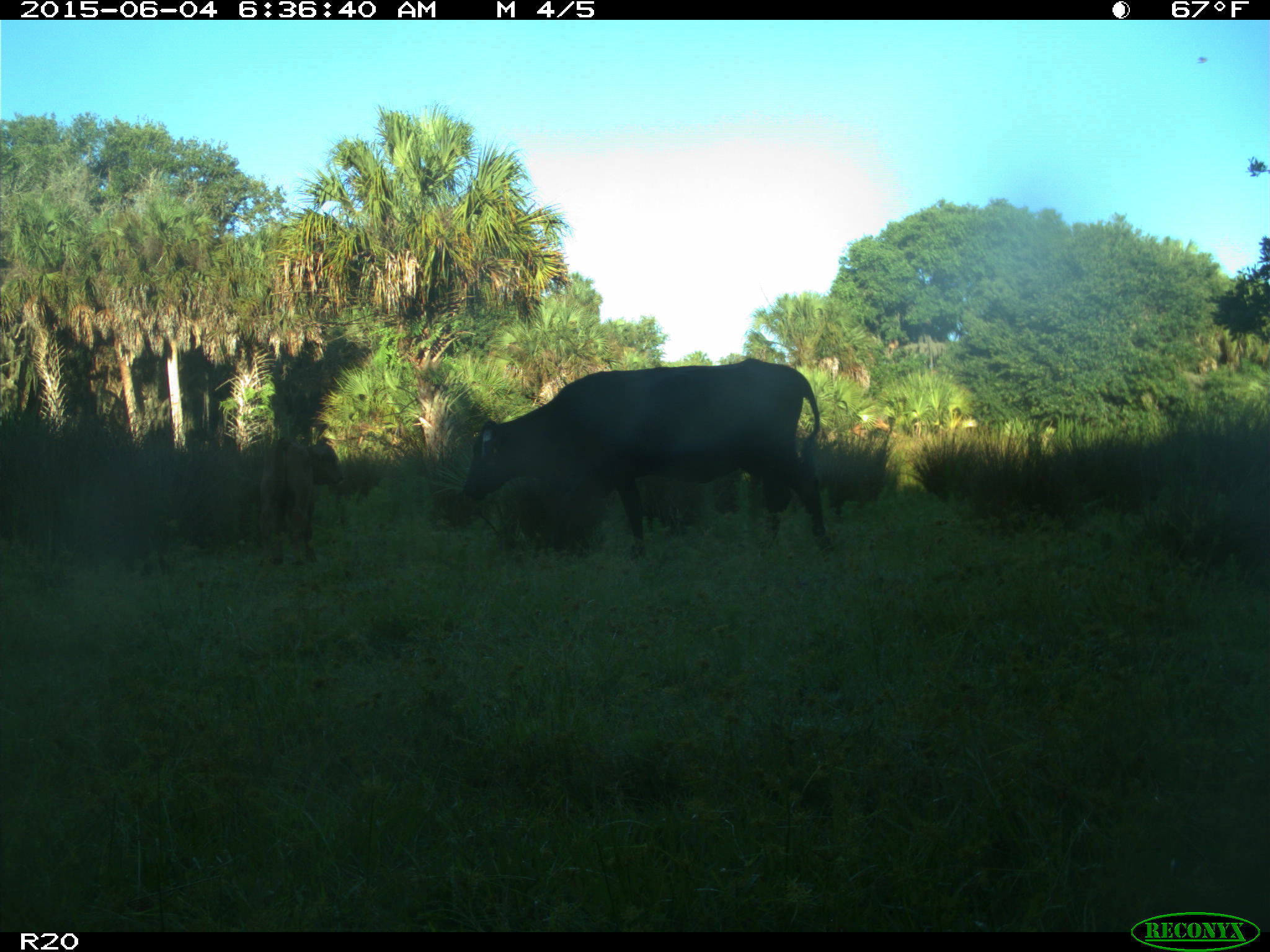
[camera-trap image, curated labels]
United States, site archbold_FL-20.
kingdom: Animalia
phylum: Chordata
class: Mammalia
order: Artiodactyla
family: Bovidae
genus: Bos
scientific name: Bos taurus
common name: domestic cow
Bos taurus (domestic cow).